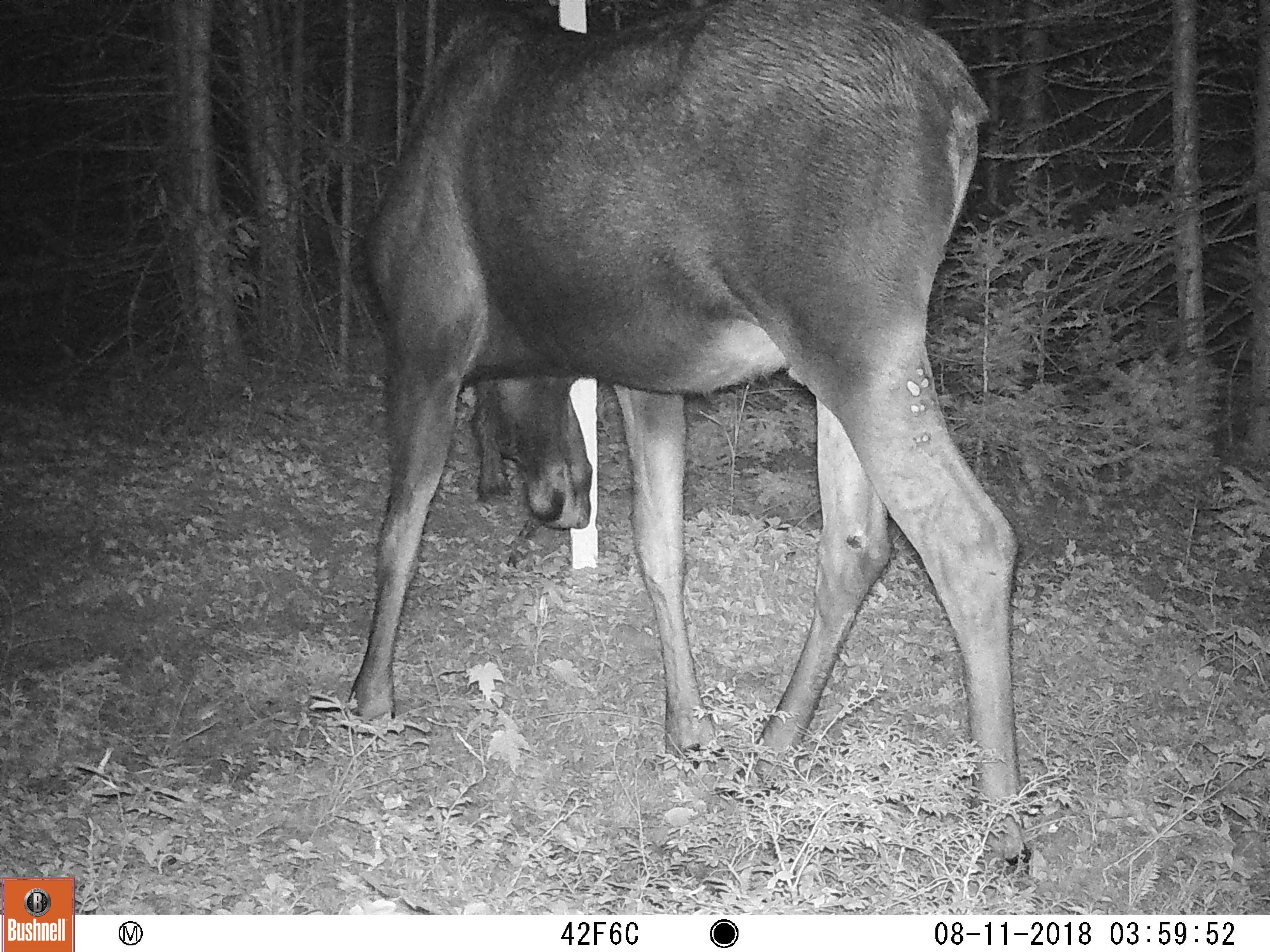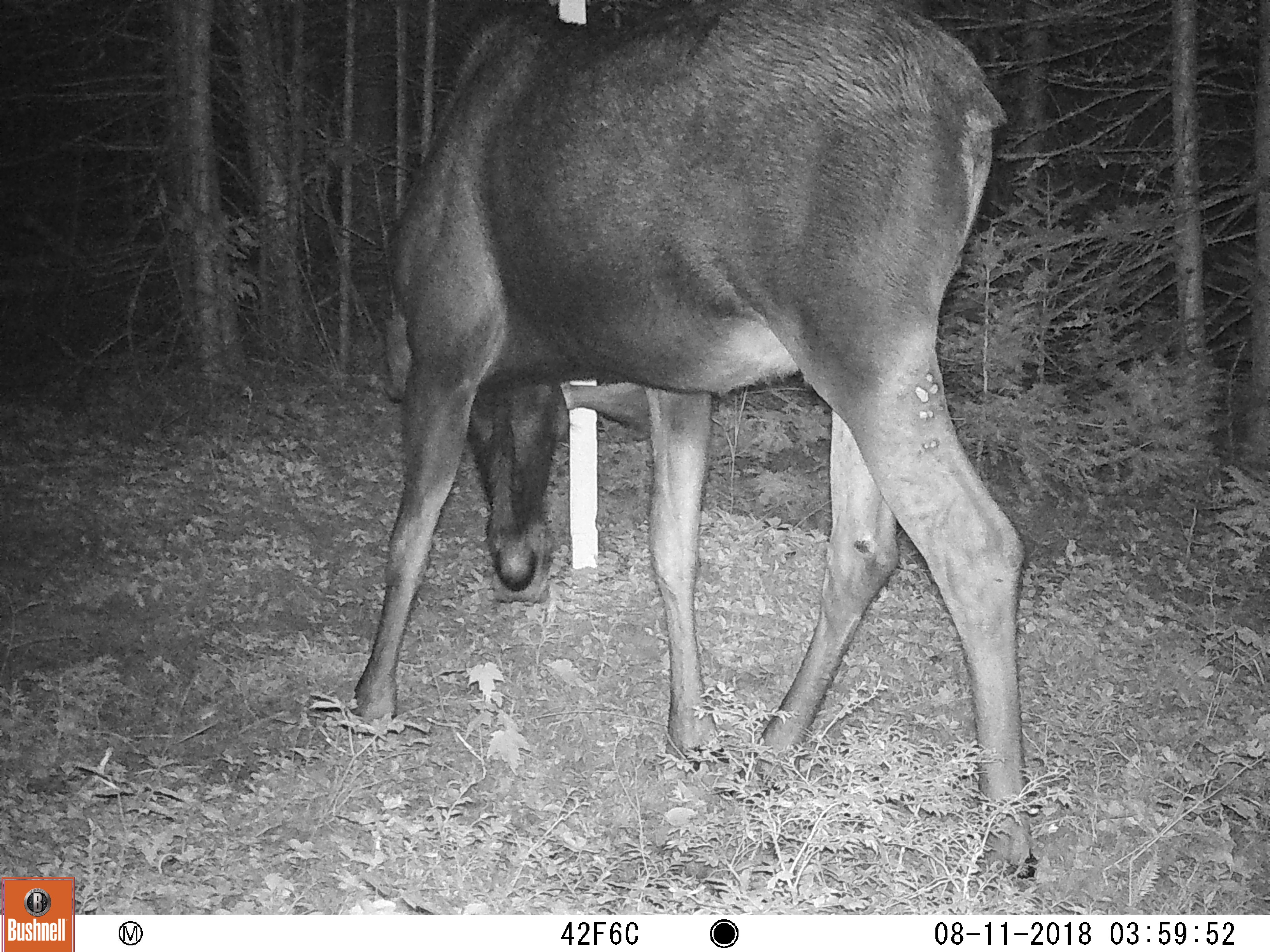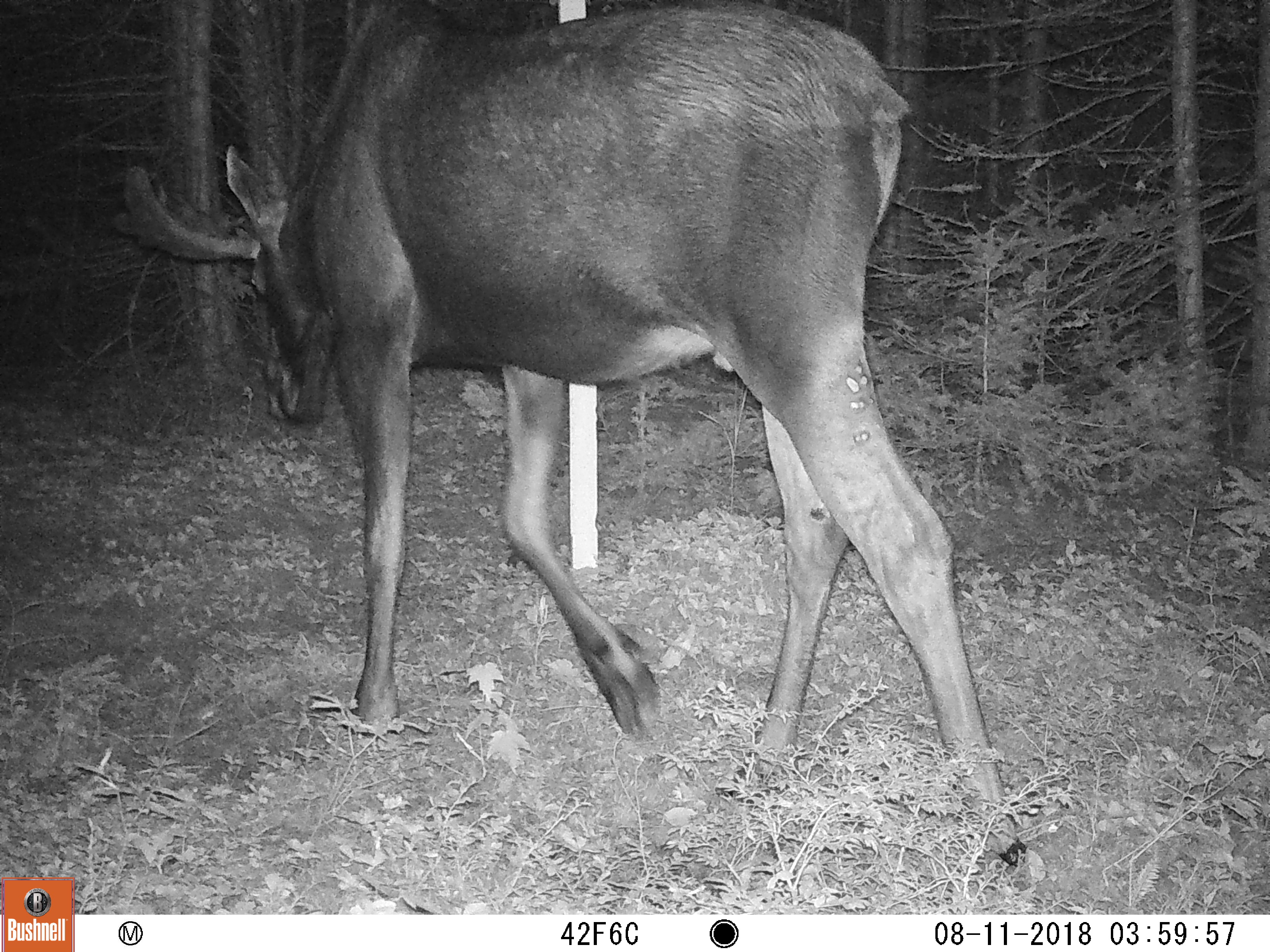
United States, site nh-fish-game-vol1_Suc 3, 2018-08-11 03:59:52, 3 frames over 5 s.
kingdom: Animalia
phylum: Chordata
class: Mammalia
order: Artiodactyla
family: Cervidae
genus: Alces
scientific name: Alces alces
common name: moose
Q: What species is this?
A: Moose (Alces alces).